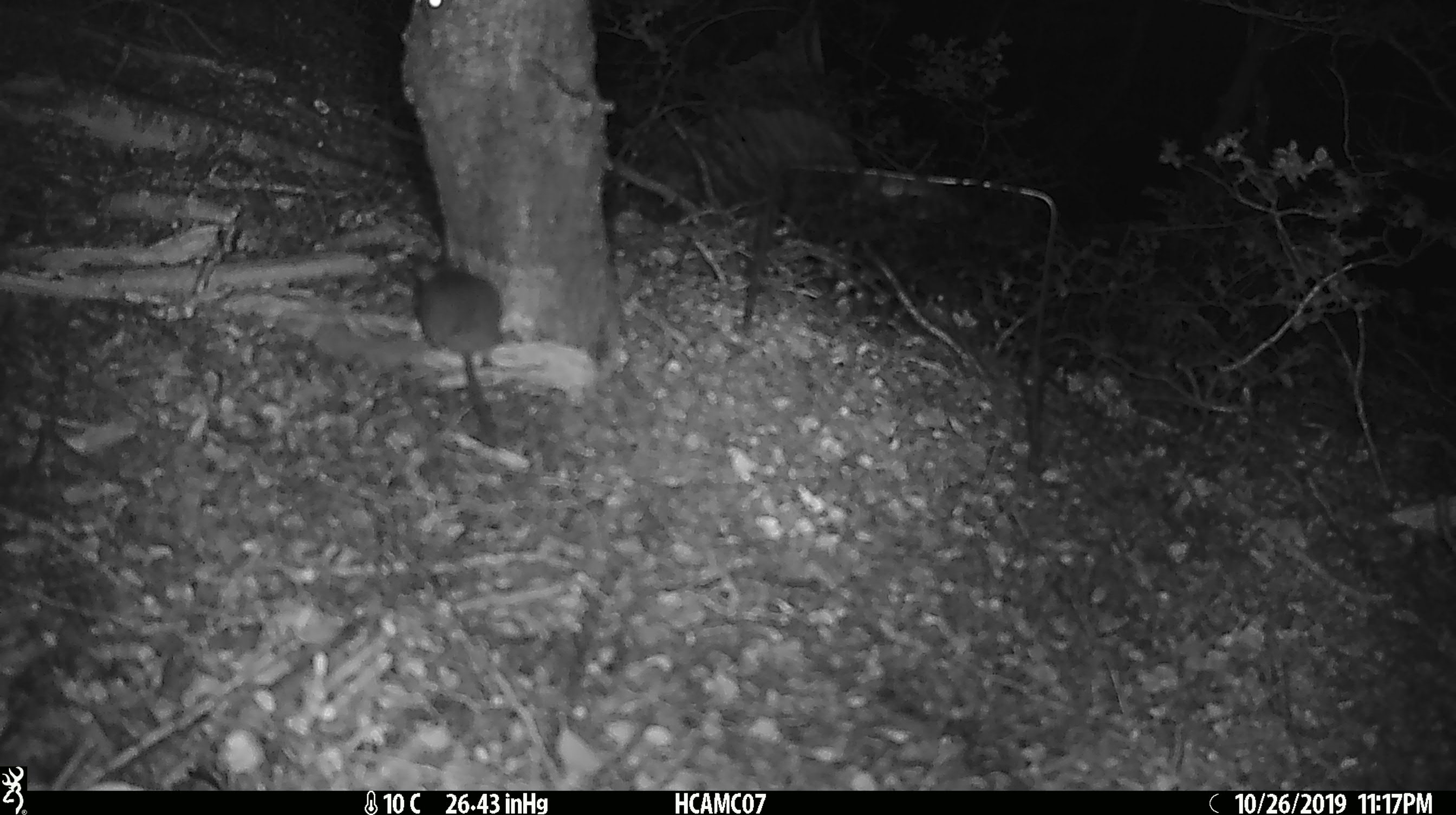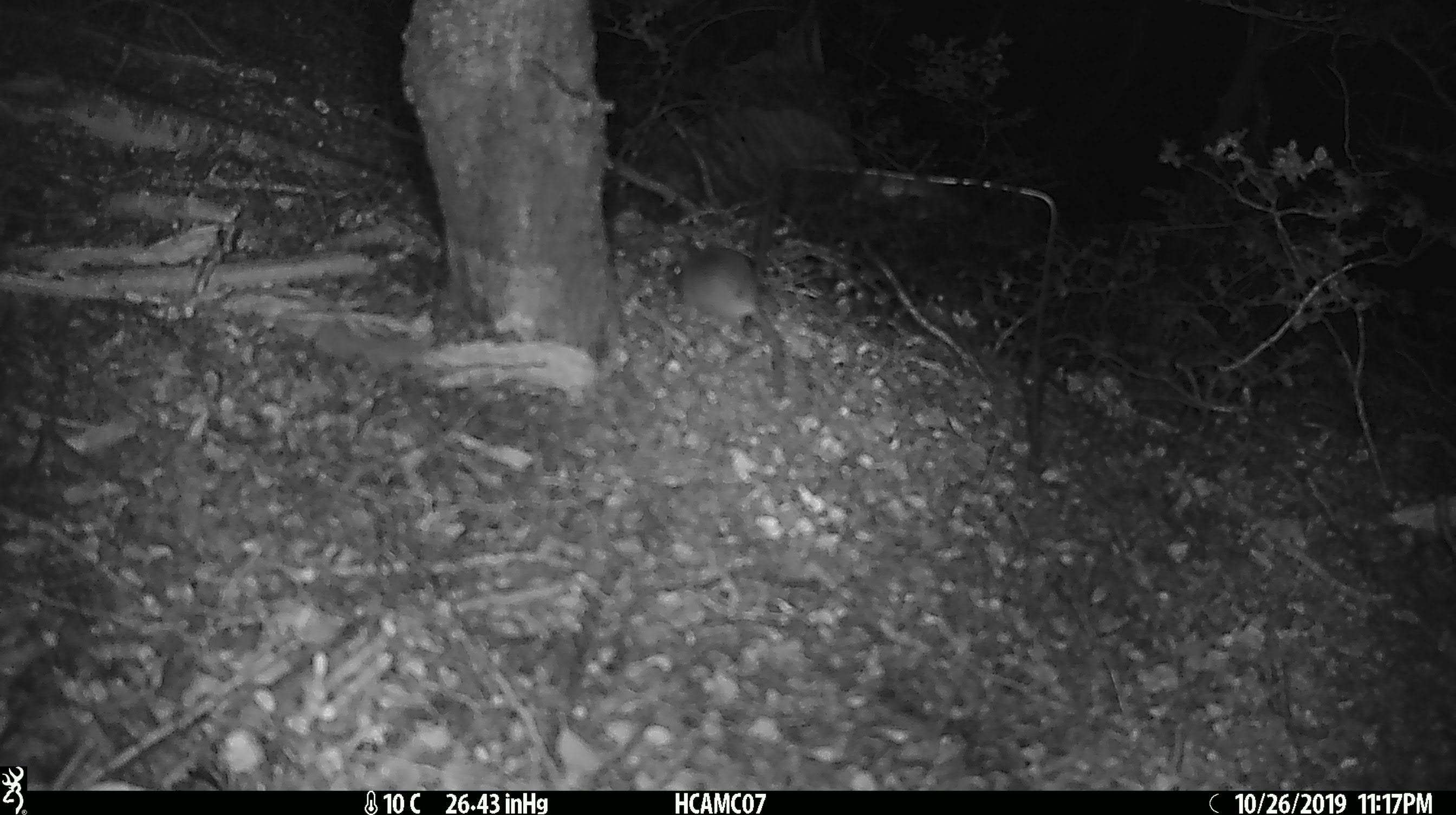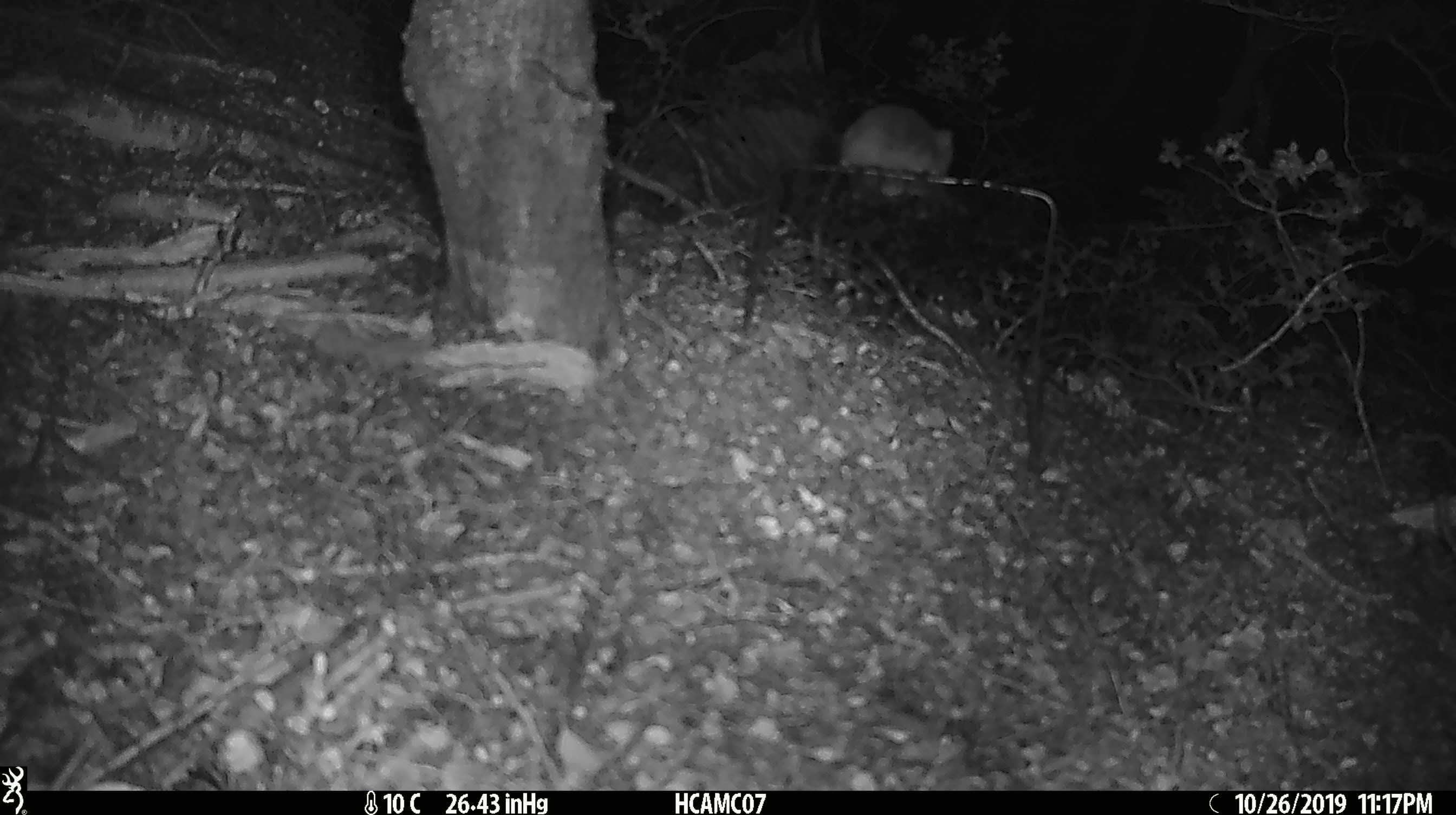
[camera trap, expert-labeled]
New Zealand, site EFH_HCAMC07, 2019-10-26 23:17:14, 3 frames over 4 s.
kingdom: Animalia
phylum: Chordata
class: Mammalia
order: Rodentia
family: Muridae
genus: Mus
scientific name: Mus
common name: mouse